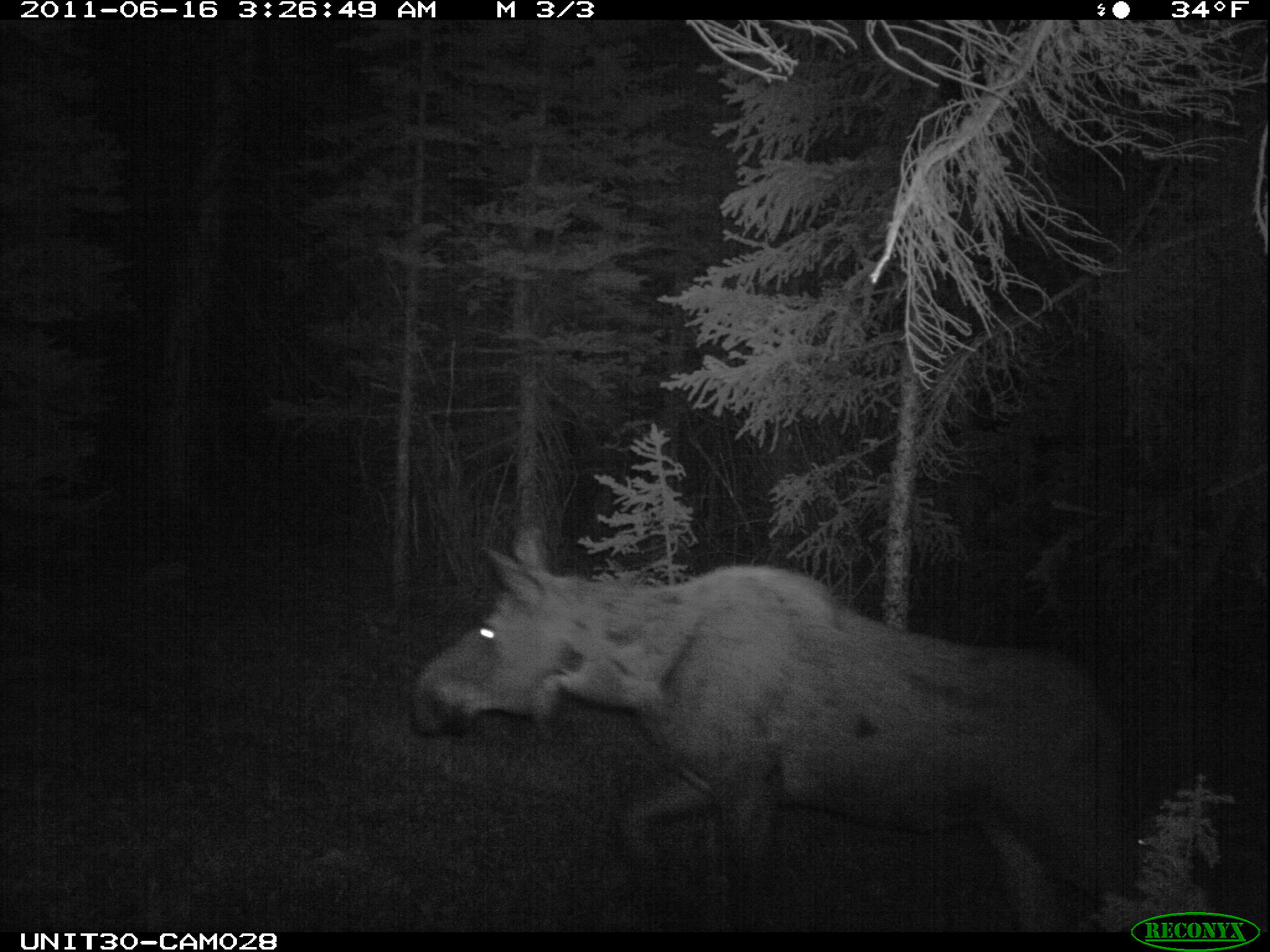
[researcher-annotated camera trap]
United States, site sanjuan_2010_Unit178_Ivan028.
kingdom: Animalia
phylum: Chordata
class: Mammalia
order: Artiodactyla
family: Cervidae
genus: Alces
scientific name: Alces alces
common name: moose